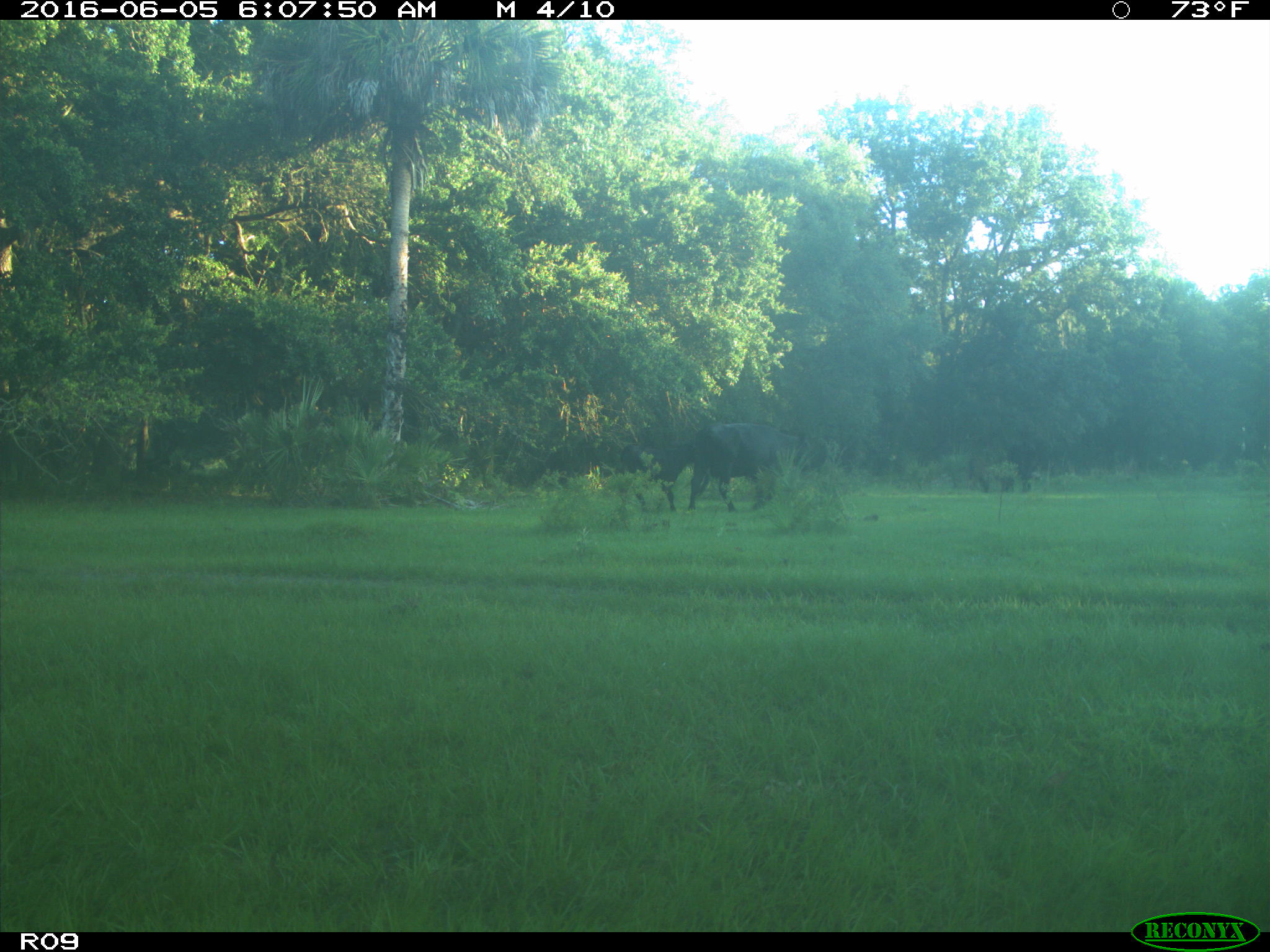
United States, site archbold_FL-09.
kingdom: Animalia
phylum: Chordata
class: Mammalia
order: Artiodactyla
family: Bovidae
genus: Bos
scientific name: Bos taurus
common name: domestic cow